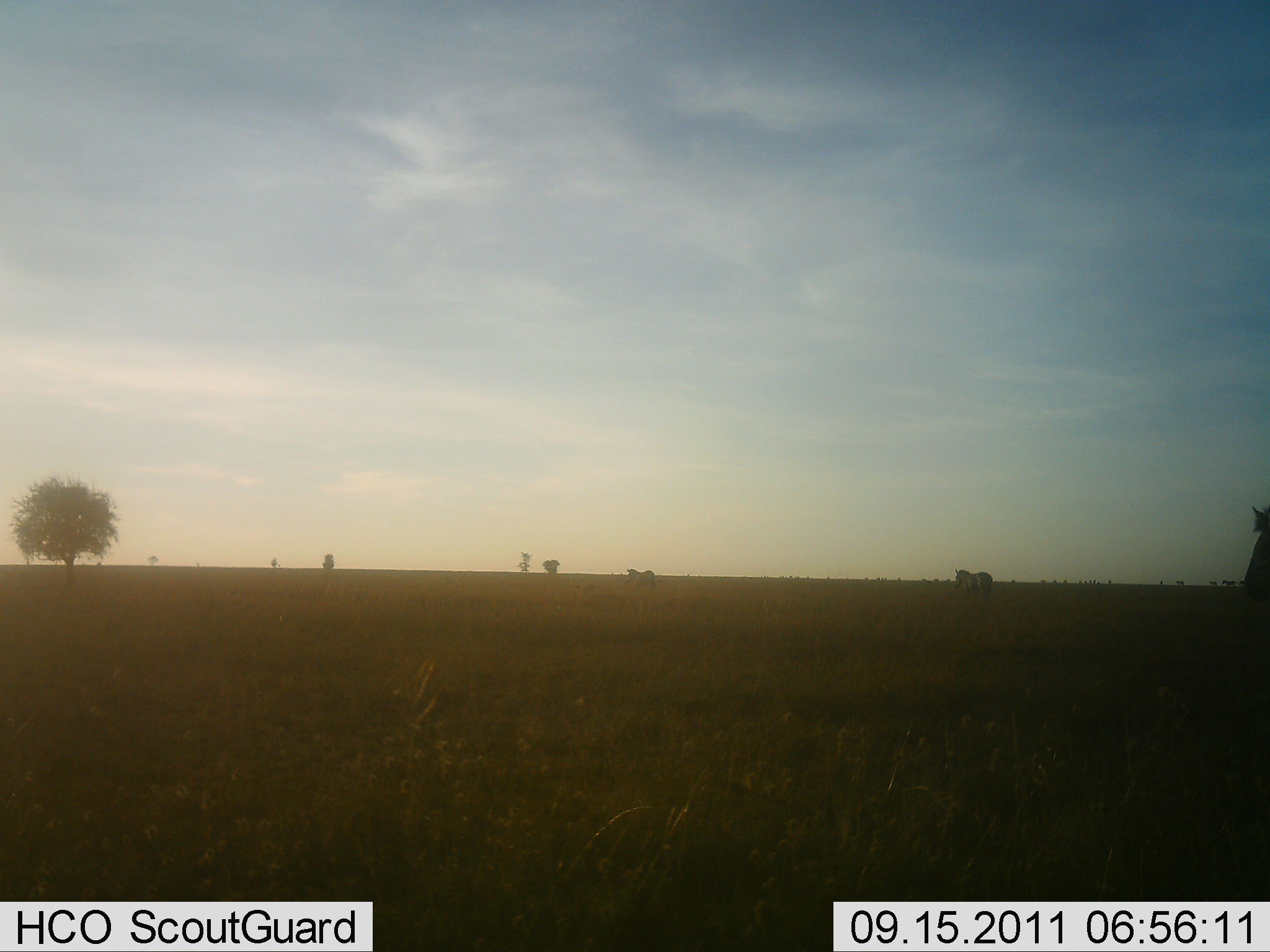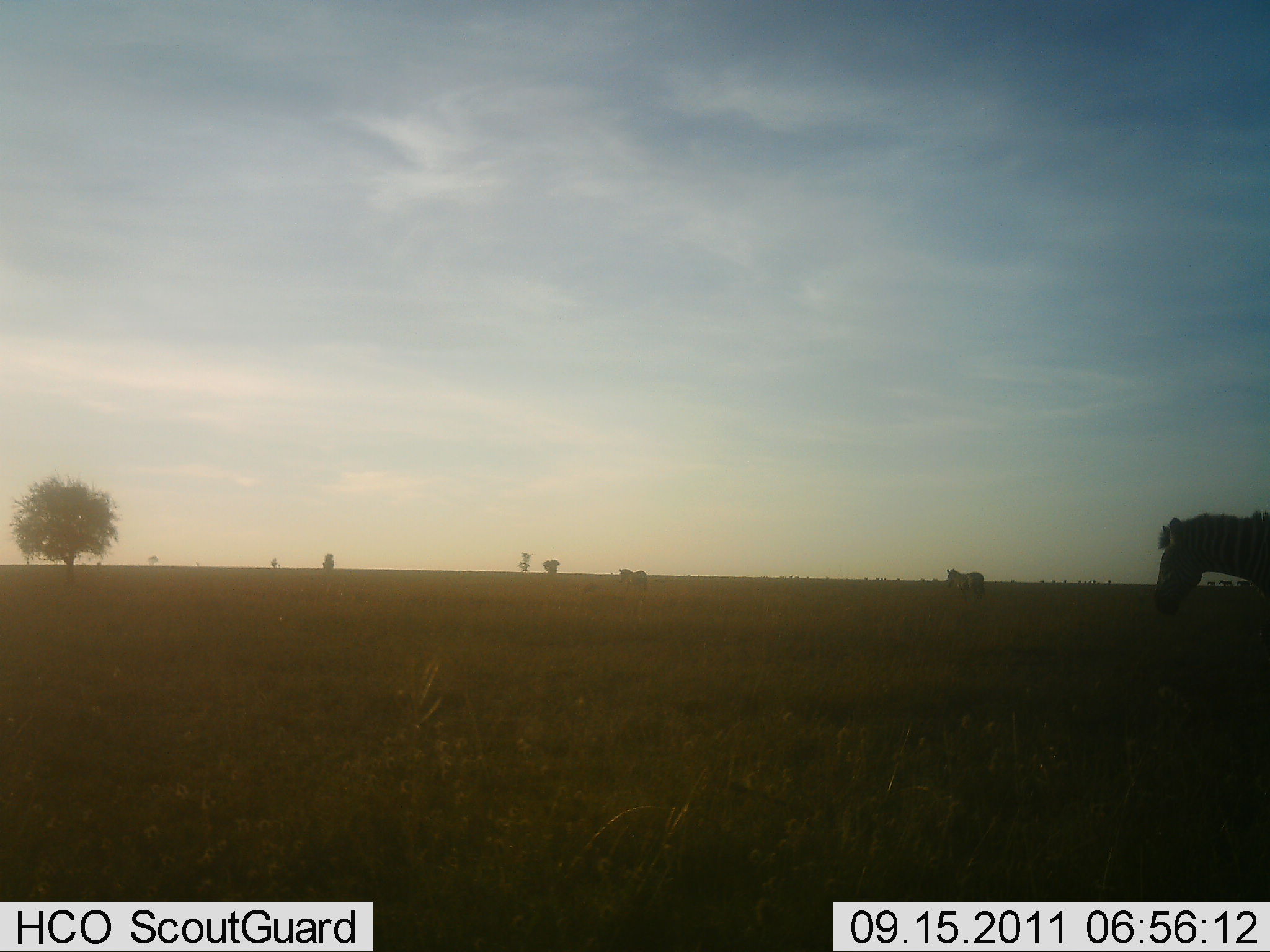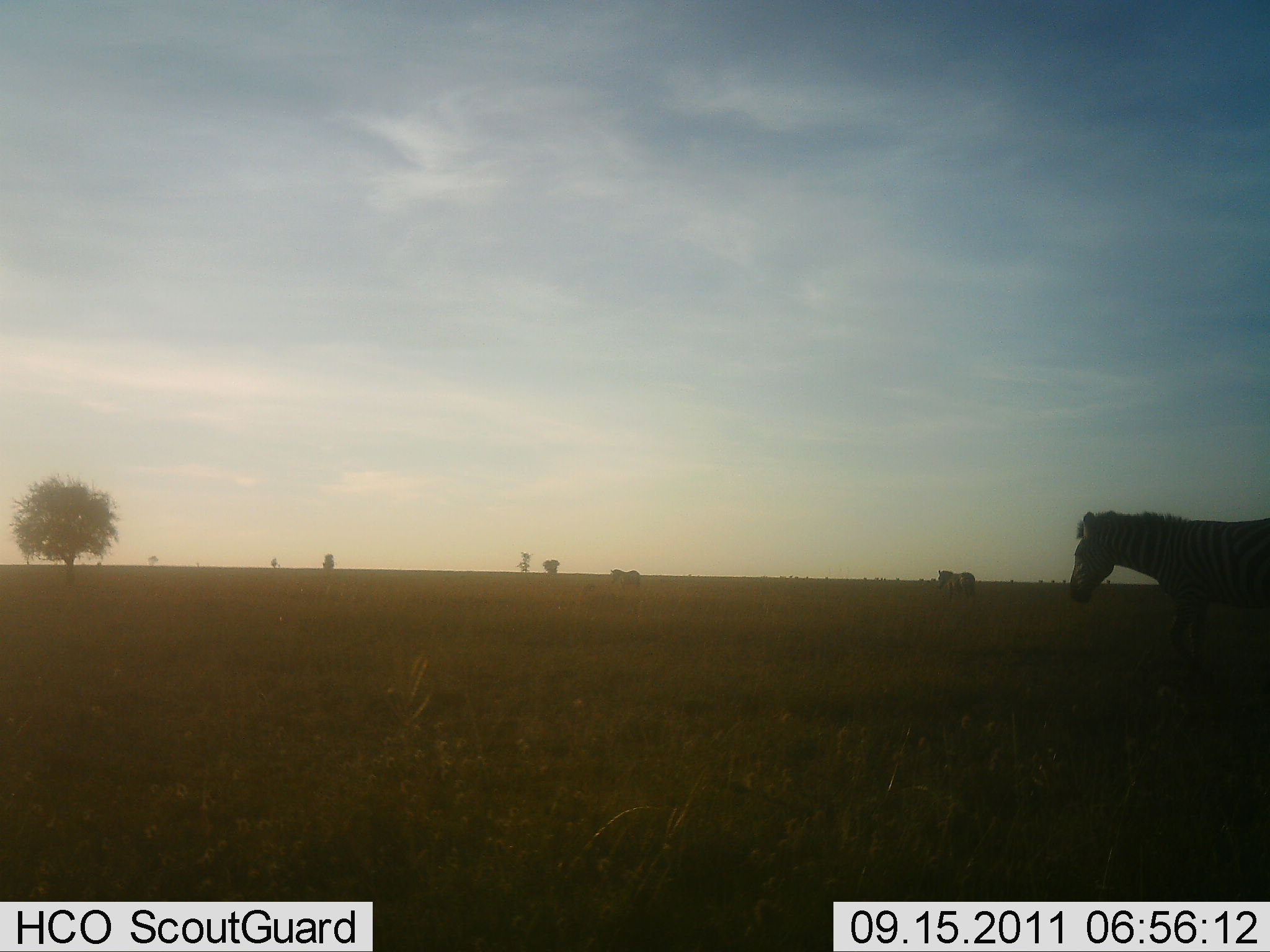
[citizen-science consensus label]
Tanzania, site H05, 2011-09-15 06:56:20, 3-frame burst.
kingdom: Animalia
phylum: Chordata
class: Mammalia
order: Perissodactyla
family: Equidae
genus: Equus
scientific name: Equus quagga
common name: plains zebra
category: zebra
Zebra (plains zebra) (Equus quagga), count 3. Behavior (volunteer vote fractions): standing 8%, resting 0%, moving 92%, interacting 0%. Young present (vote fraction): 0%. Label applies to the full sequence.